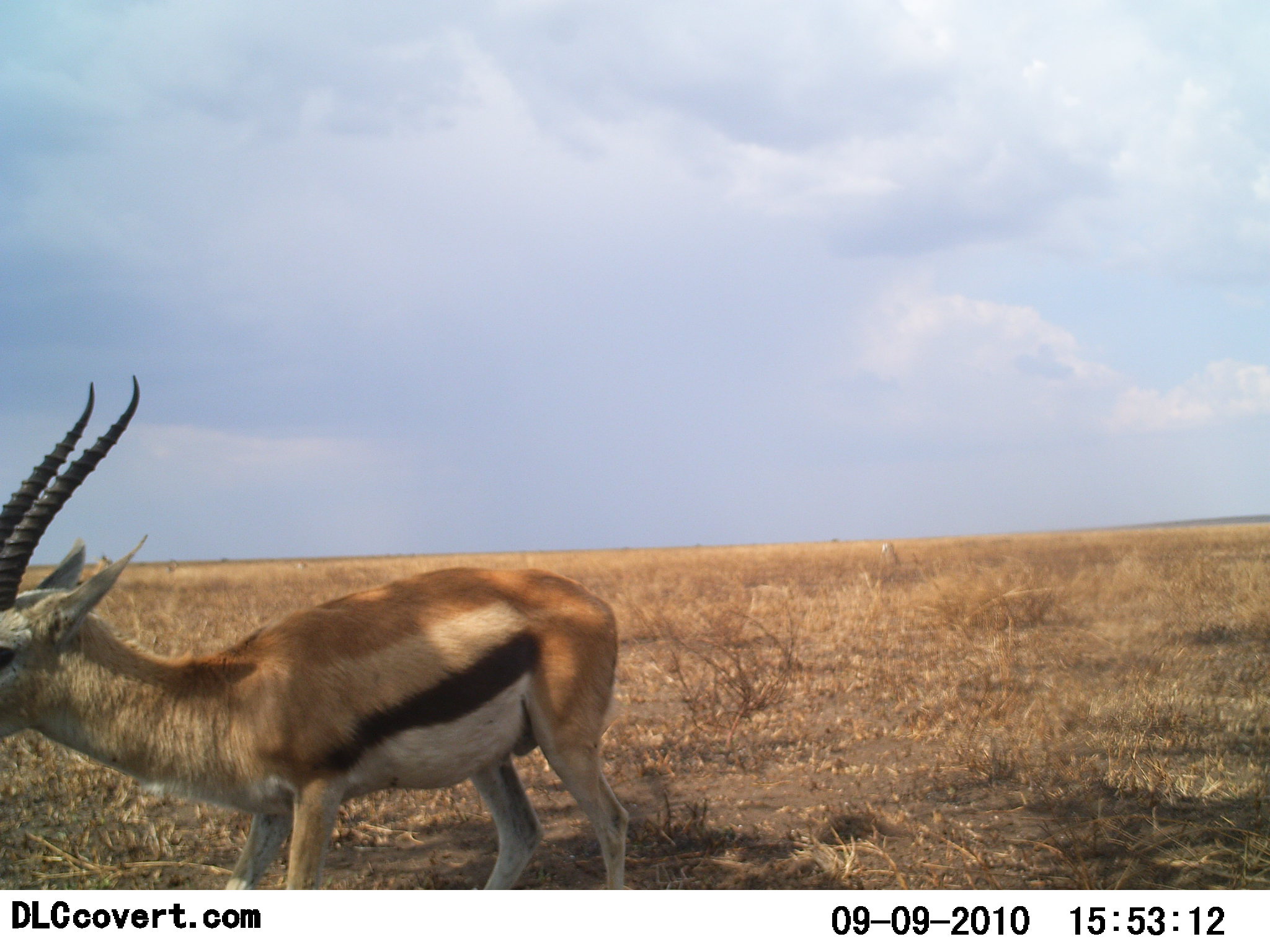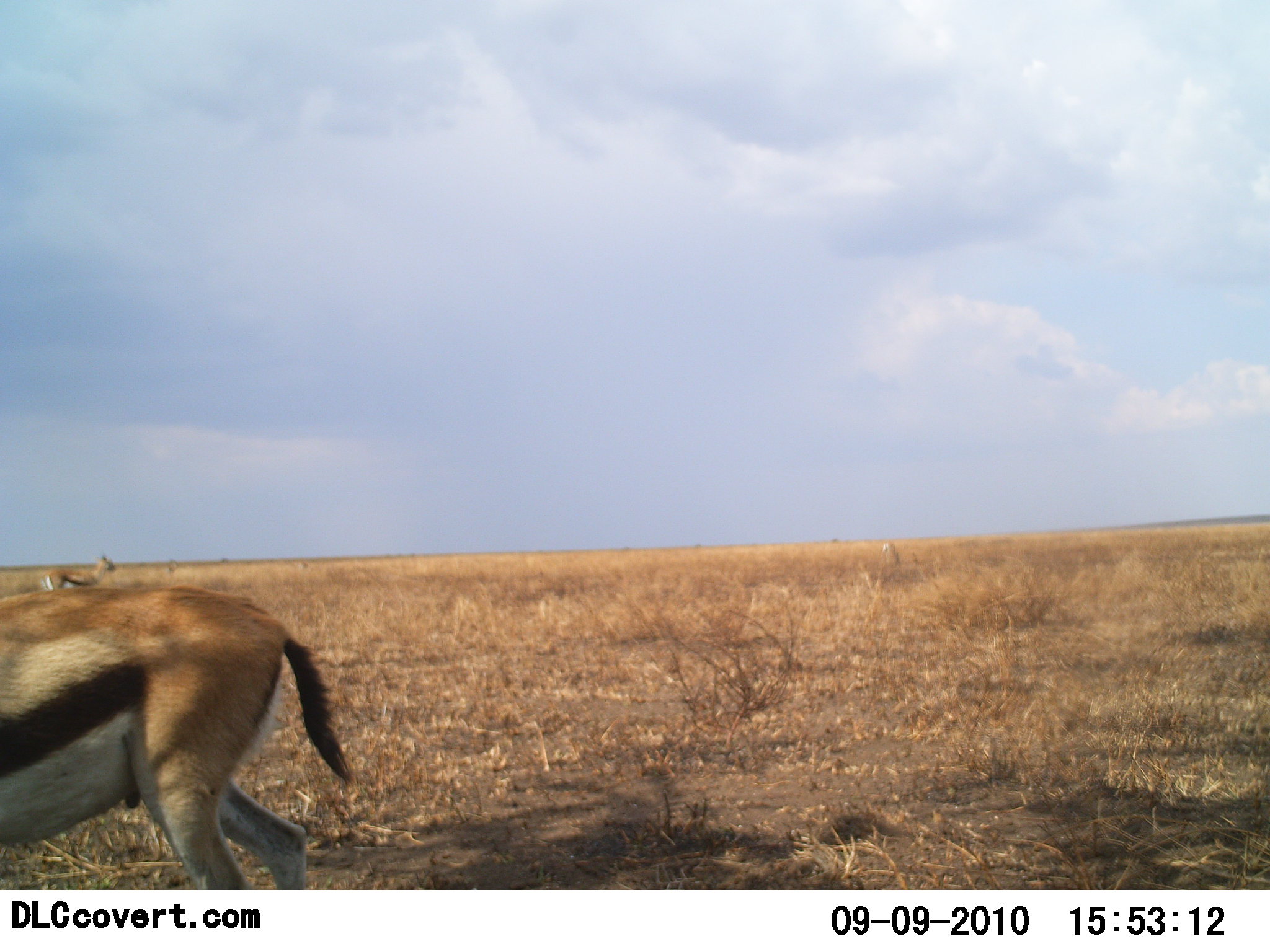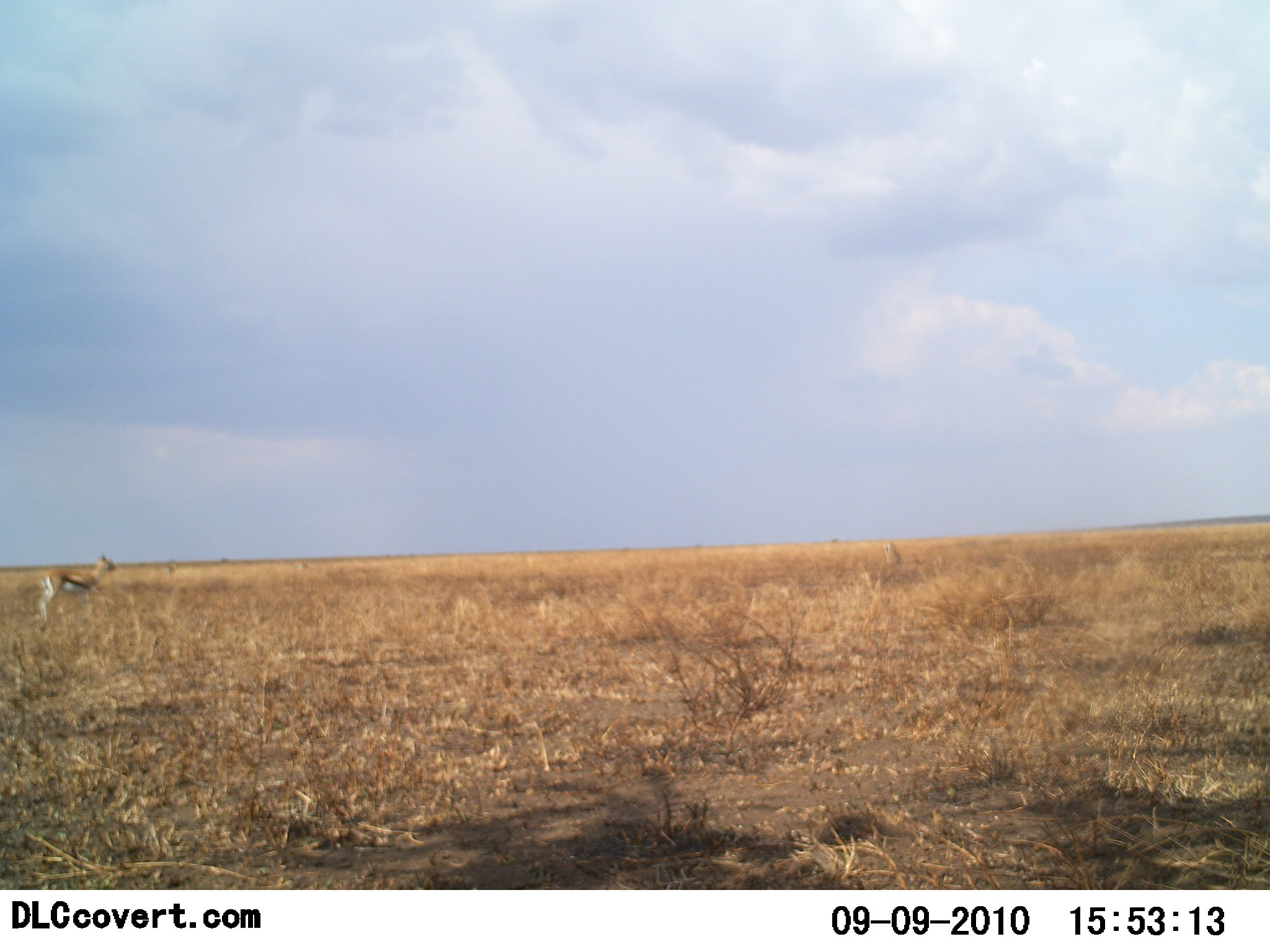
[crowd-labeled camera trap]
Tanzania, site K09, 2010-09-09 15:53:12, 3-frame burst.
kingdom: Animalia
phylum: Chordata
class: Mammalia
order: Artiodactyla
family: Bovidae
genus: Eudorcas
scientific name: Eudorcas thomsonii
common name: thomson's gazelle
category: gazellethomsons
Gazellethomsons (thomson's gazelle) (Eudorcas thomsonii), count 2. Behavior (volunteer vote fractions): standing 77%, resting 0%, moving 85%, interacting 0%. Young present (vote fraction): 0%. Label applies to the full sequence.